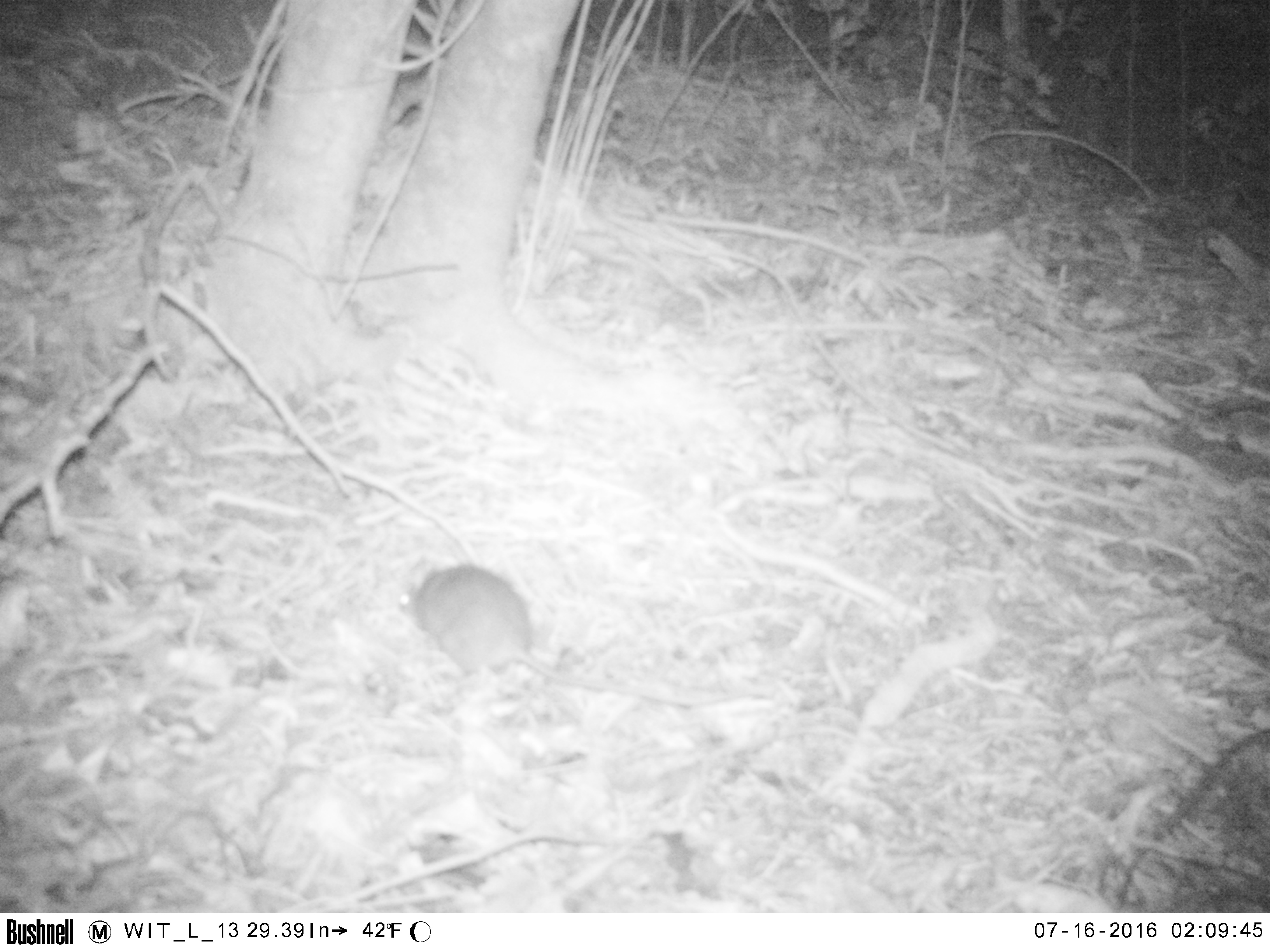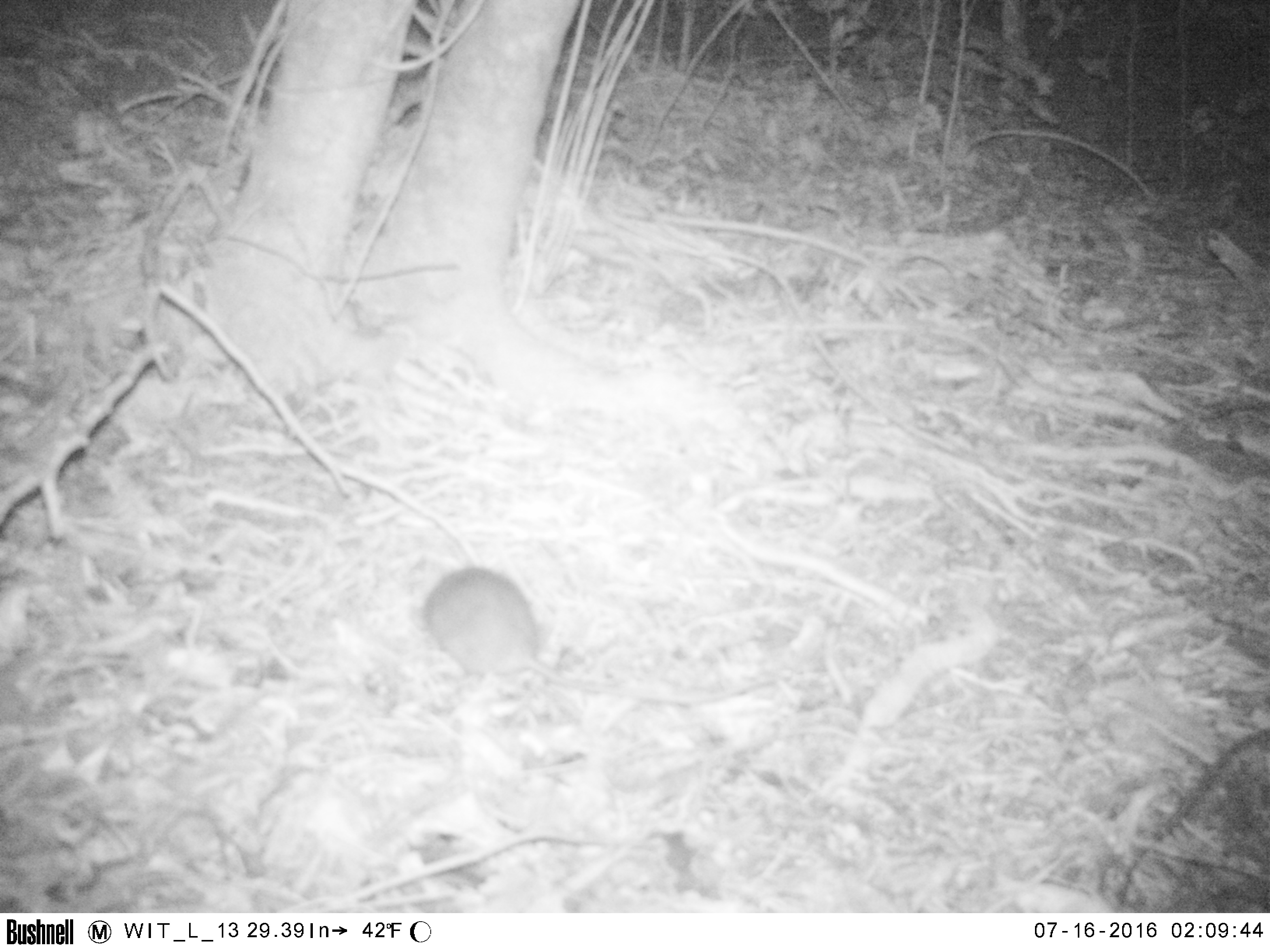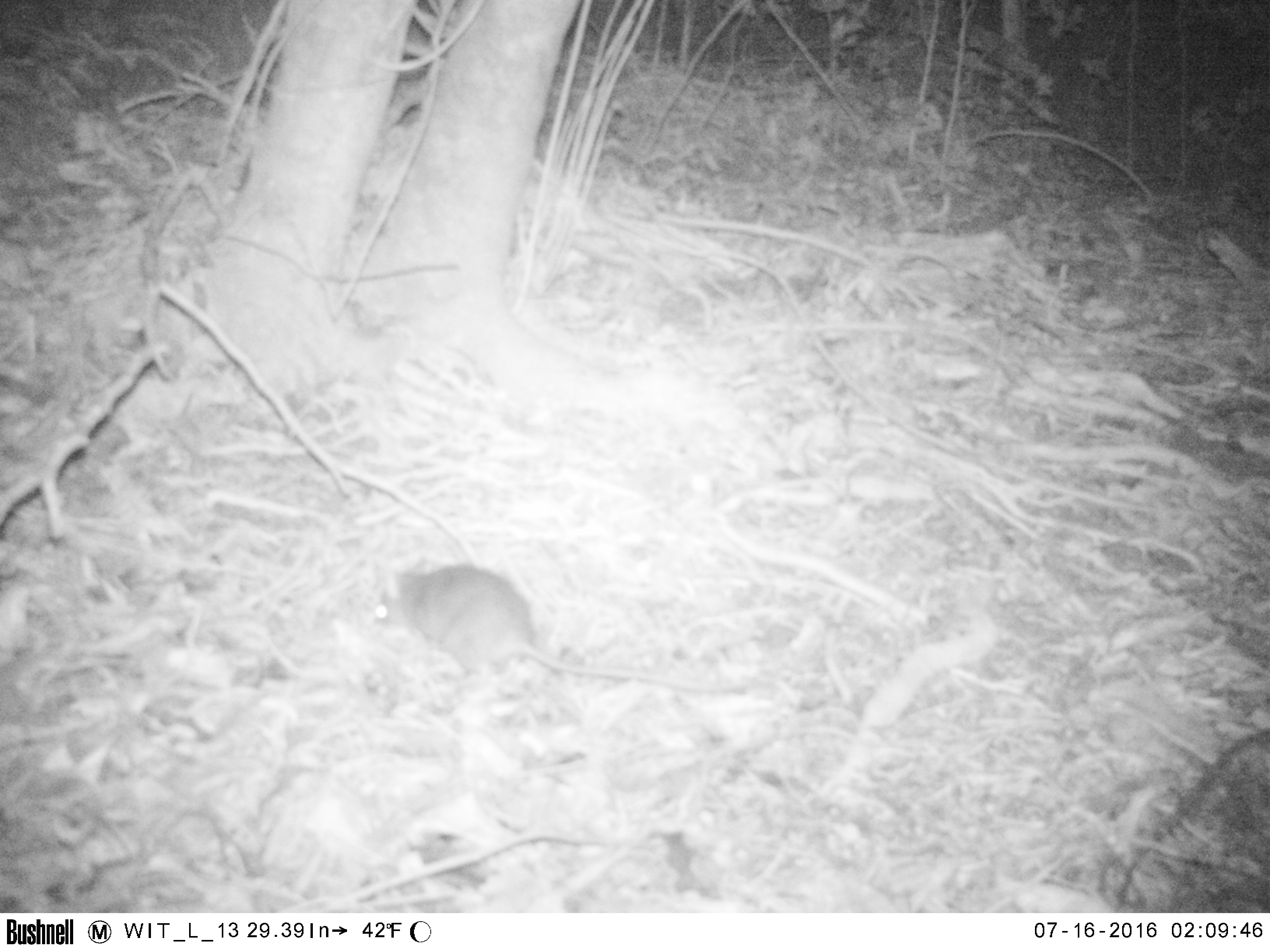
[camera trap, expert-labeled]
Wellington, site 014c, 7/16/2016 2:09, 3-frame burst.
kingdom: Animalia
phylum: Chordata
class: Mammalia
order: Rodentia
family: Muridae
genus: Rattus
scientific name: Rattus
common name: rat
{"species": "rat (Rattus)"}